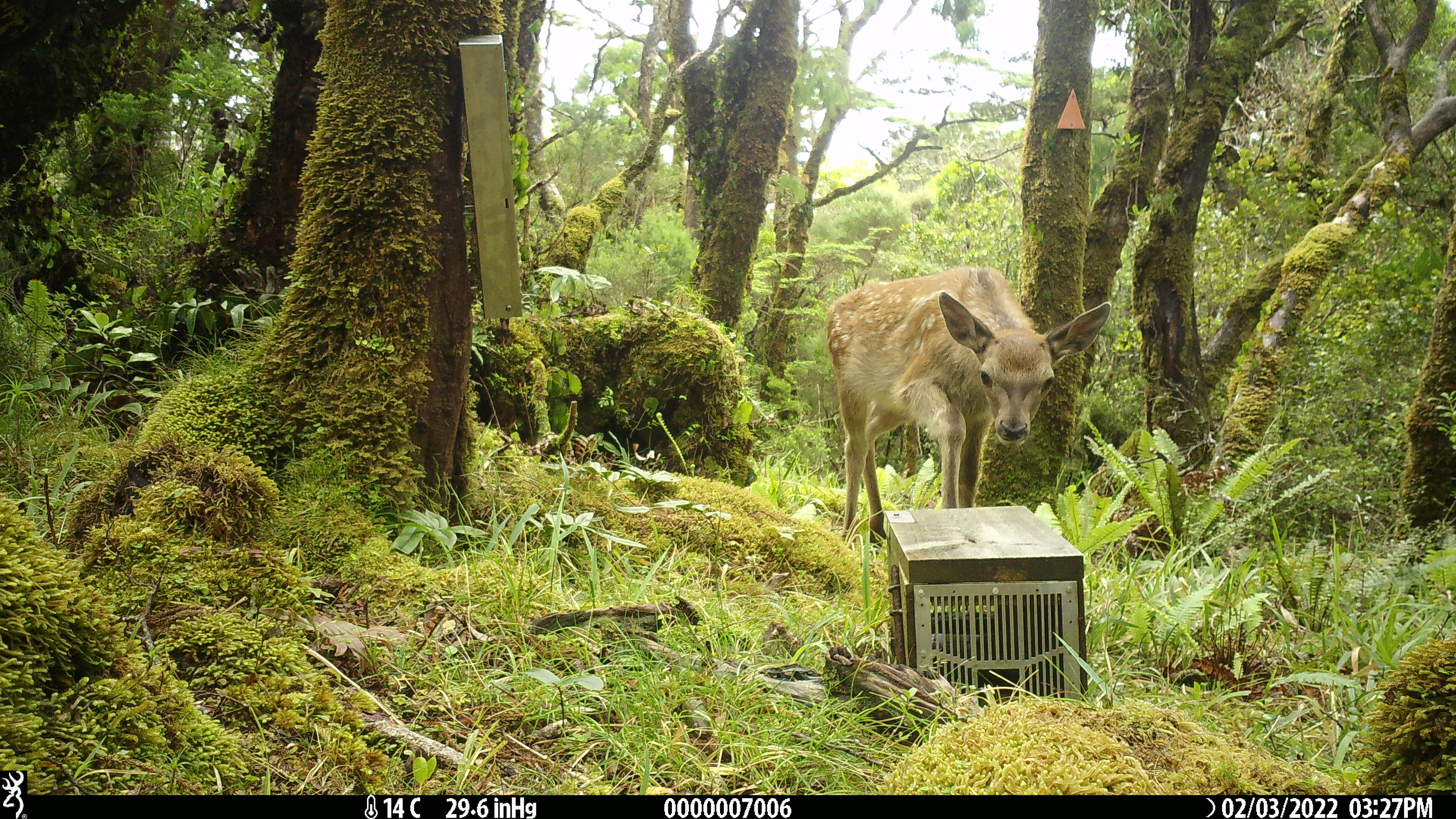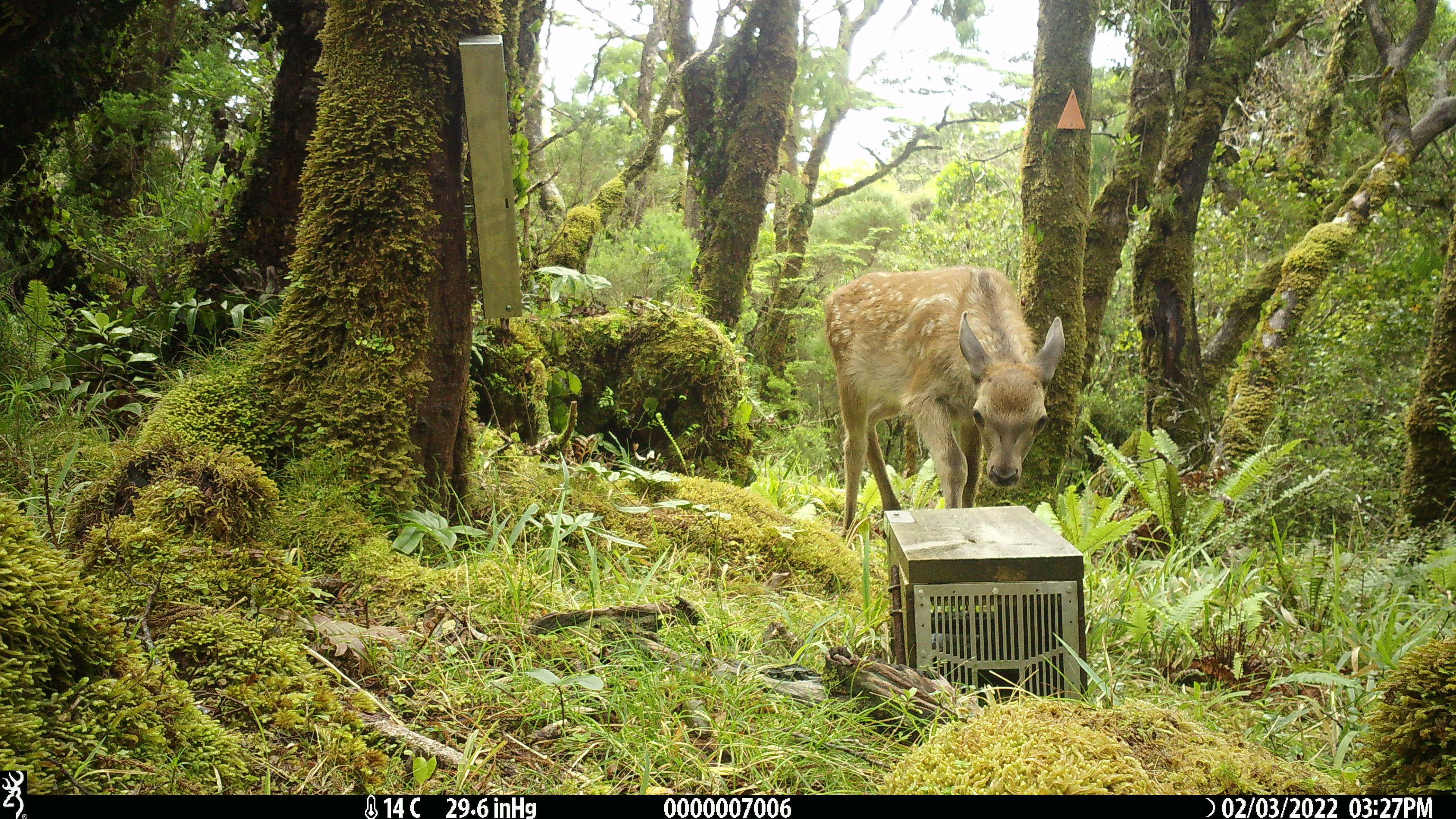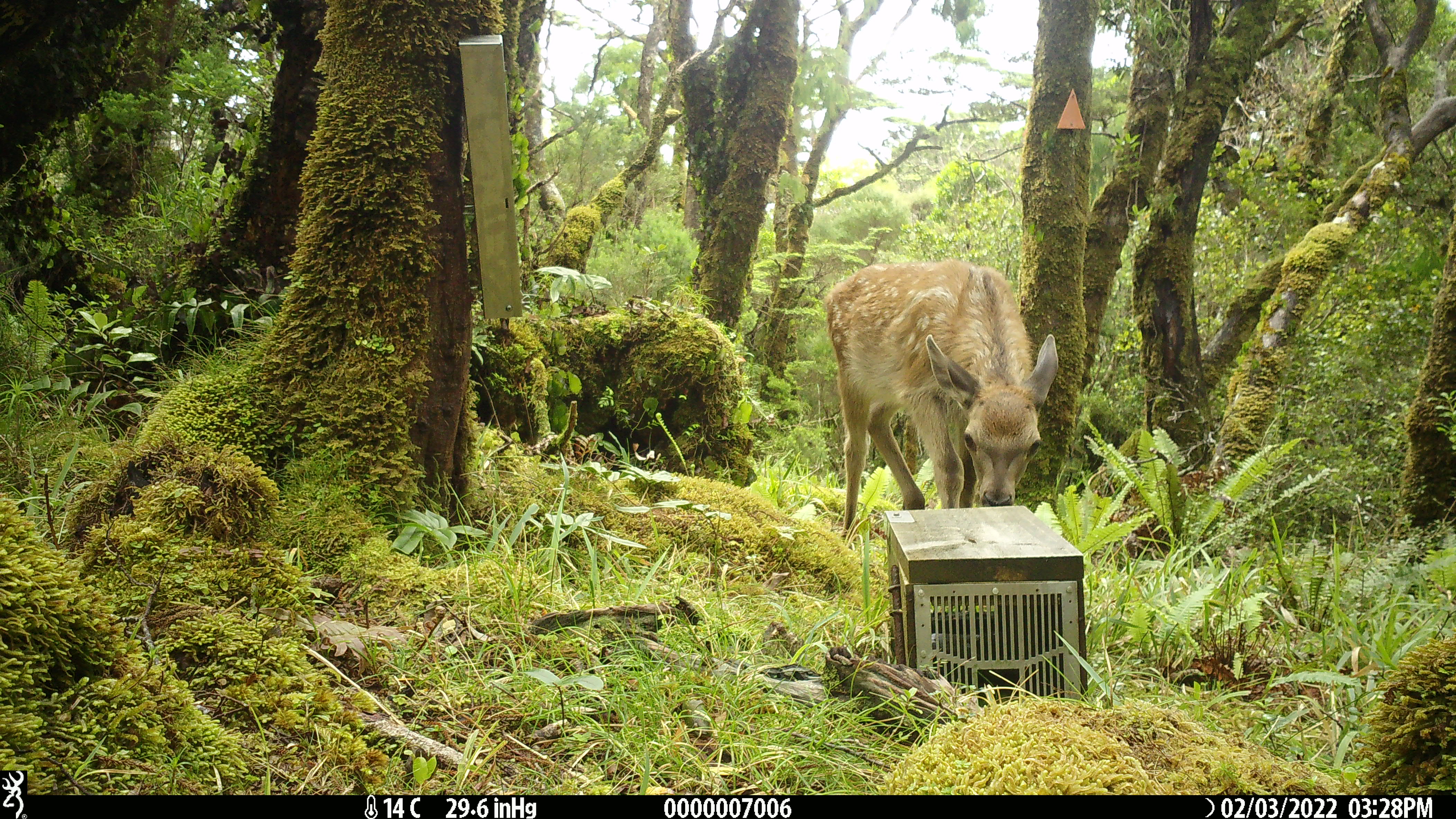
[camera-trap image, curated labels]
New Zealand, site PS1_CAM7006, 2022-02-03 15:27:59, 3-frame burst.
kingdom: Animalia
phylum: Chordata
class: Mammalia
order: Artiodactyla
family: Cervidae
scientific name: Cervidae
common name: deer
Deer (Cervidae).